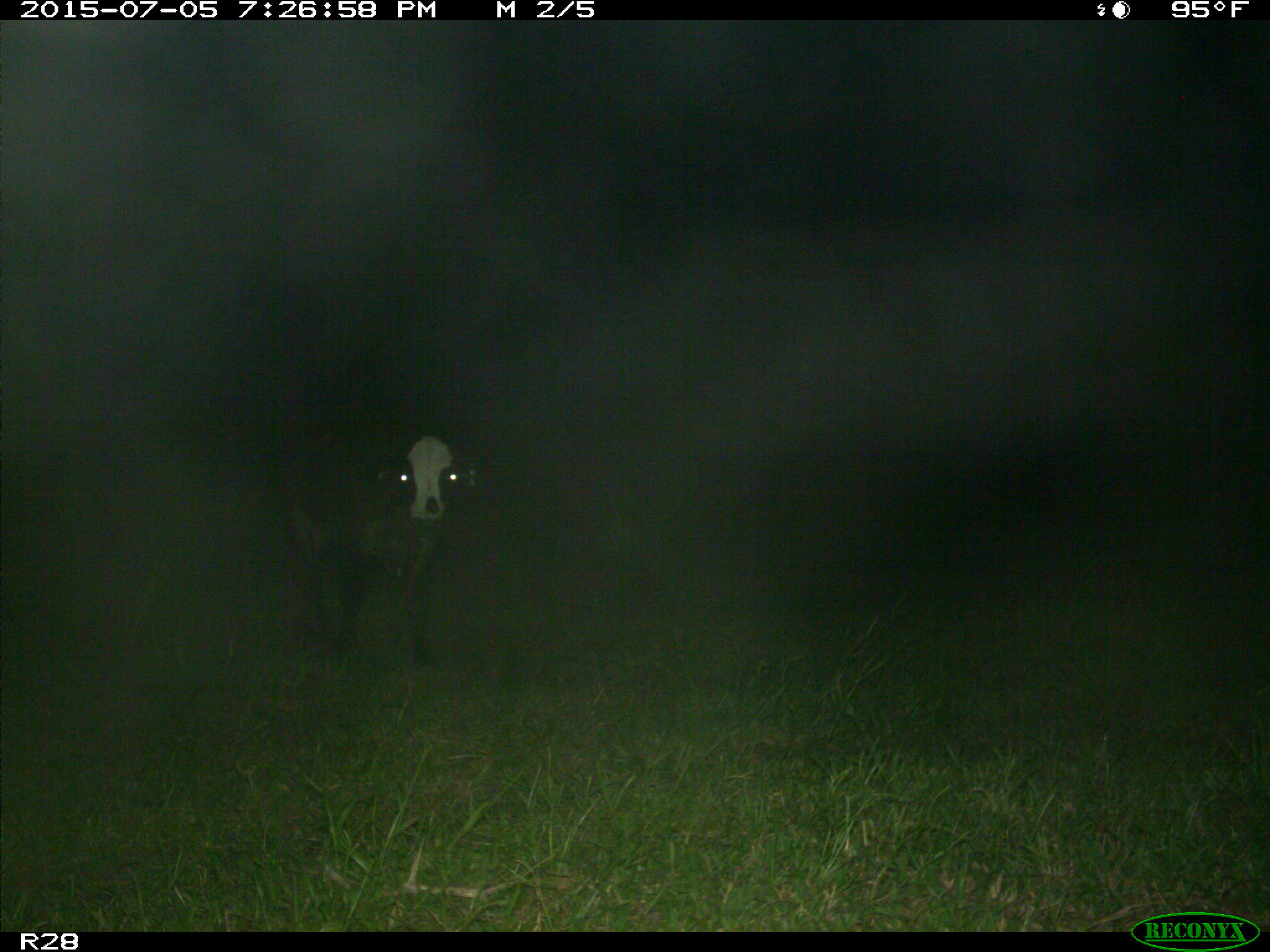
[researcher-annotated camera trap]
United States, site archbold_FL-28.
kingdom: Animalia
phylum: Chordata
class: Mammalia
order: Artiodactyla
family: Bovidae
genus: Bos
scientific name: Bos taurus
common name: domestic cow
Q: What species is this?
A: Bos taurus (domestic cow).